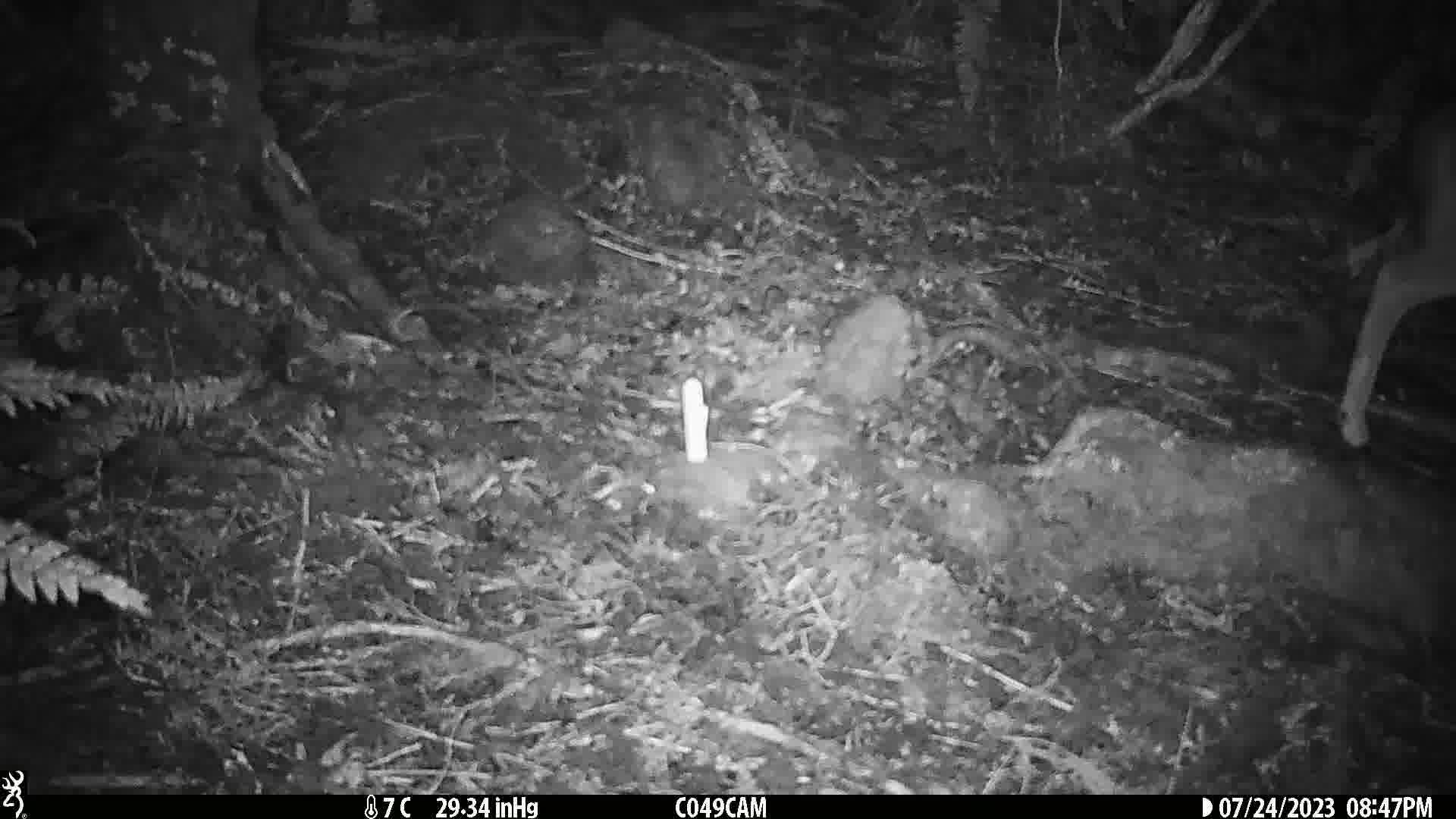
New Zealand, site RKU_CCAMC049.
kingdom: Animalia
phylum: Chordata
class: Mammalia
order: Artiodactyla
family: Cervidae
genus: Odocoileus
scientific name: Odocoileus virginianus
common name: white-tailed deer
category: white tailed deer